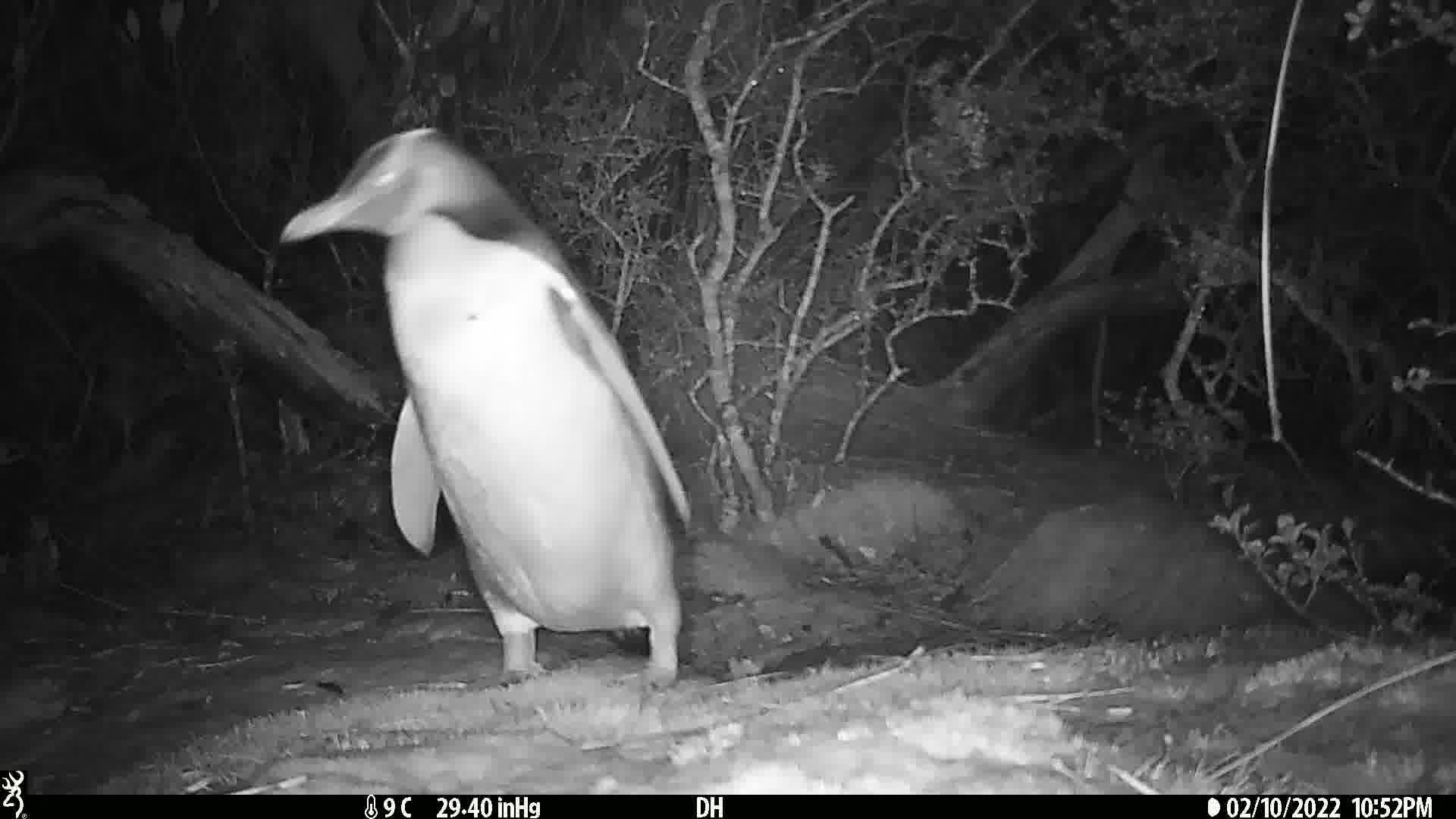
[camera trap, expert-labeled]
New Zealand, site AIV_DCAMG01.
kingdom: Animalia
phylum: Chordata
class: Aves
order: Sphenisciformes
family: Spheniscidae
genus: Megadyptes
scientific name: Megadyptes antipodes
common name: yellow-eyed penguin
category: yellow eyed penguin